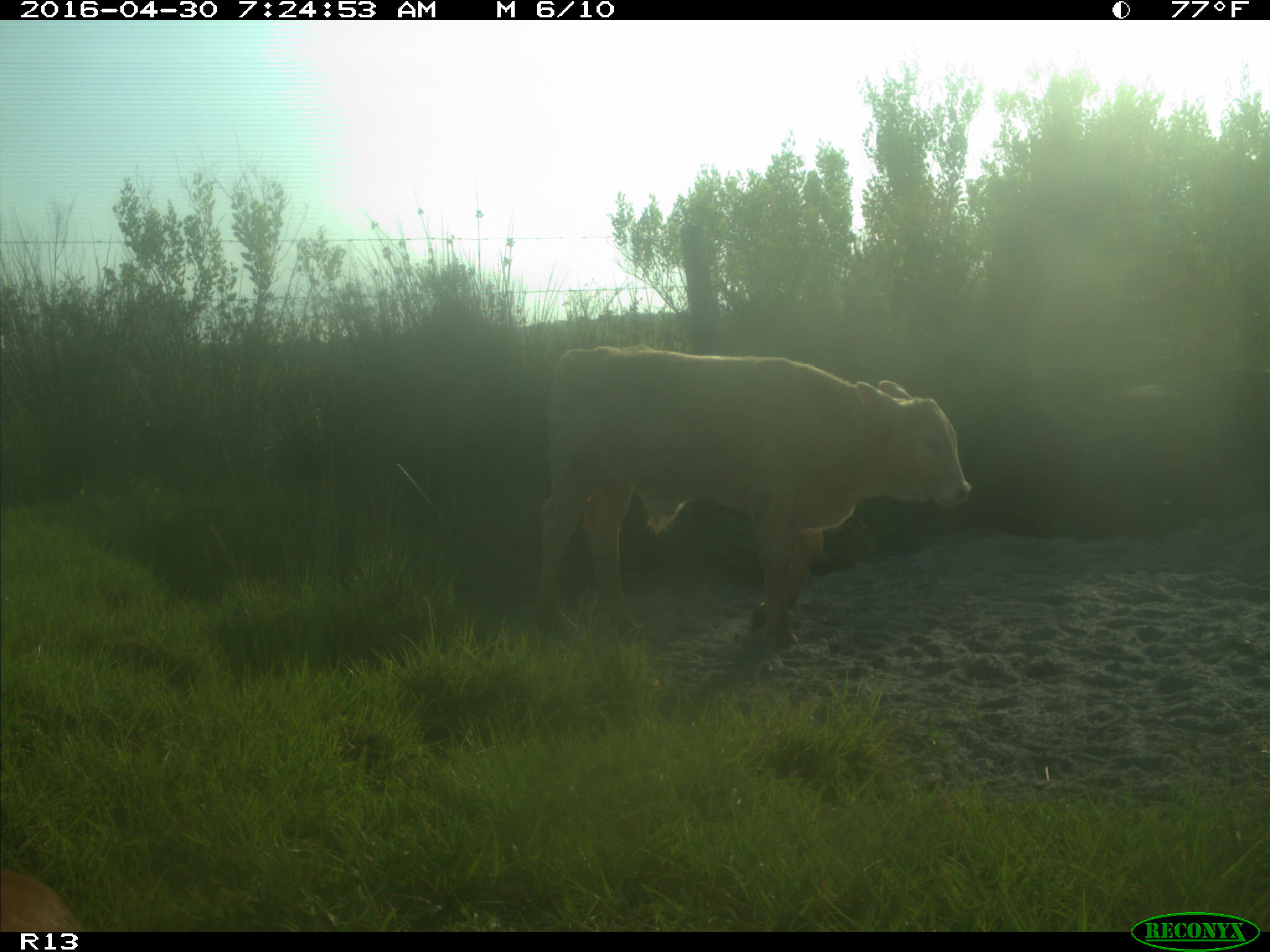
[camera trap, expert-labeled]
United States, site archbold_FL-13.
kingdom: Animalia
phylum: Chordata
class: Mammalia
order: Artiodactyla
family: Bovidae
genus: Bos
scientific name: Bos taurus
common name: domestic cow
Bos taurus (domestic cow).